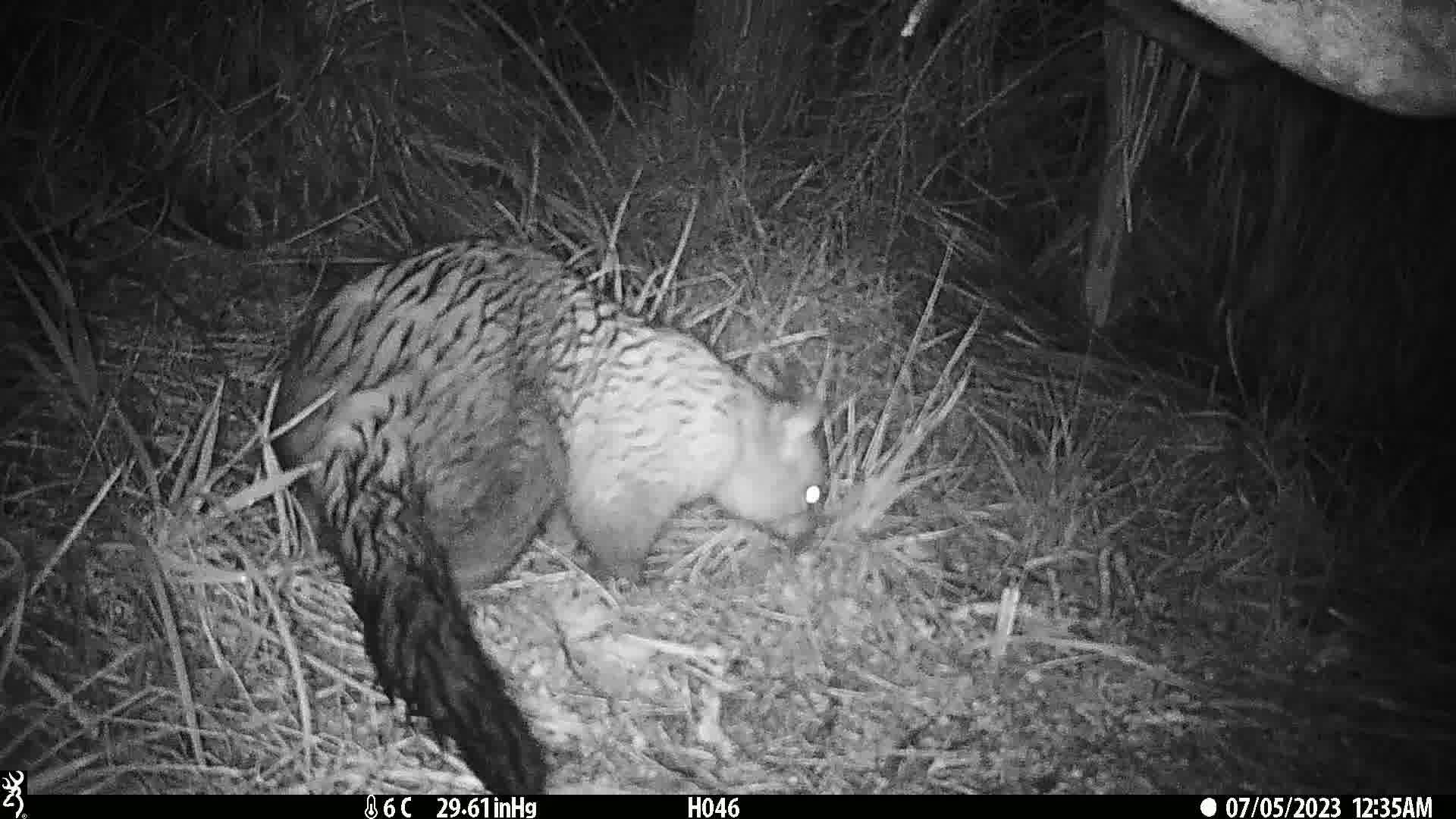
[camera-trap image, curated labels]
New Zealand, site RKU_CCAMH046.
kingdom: Animalia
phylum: Chordata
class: Mammalia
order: Diprotodontia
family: Phalangeridae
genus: Trichosurus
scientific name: Trichosurus vulpecula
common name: common brushtail possum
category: possum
Possum (common brushtail possum) (Trichosurus vulpecula).